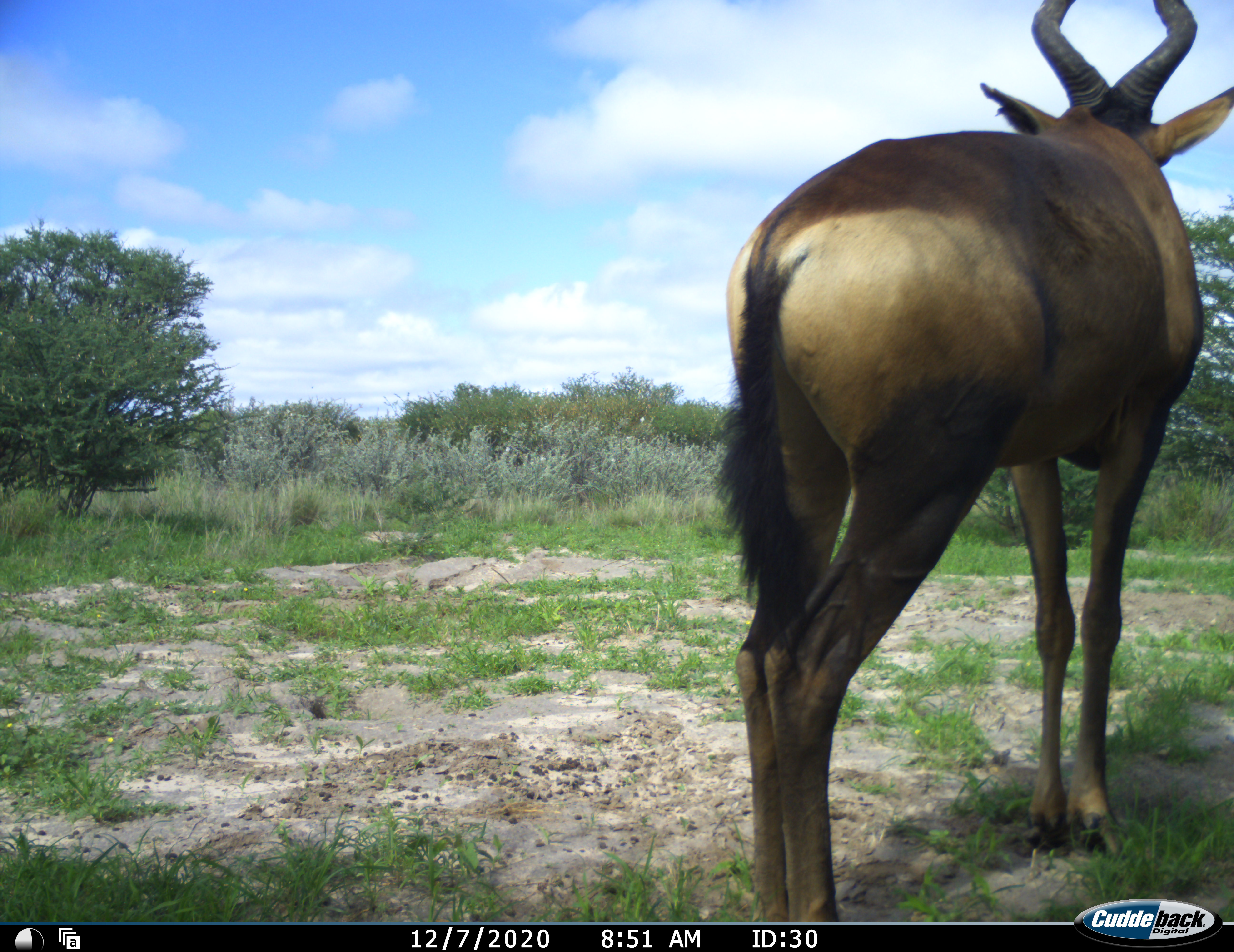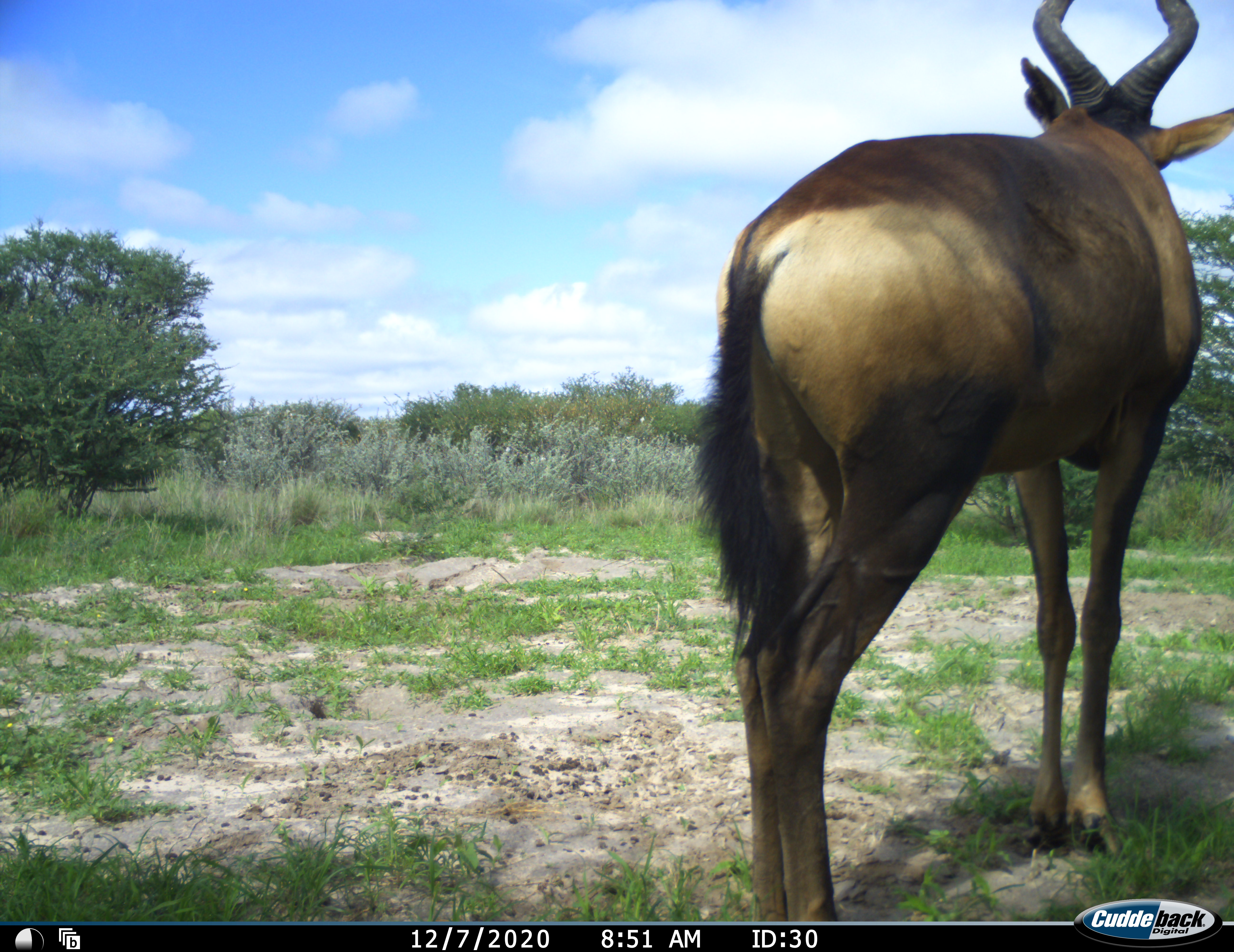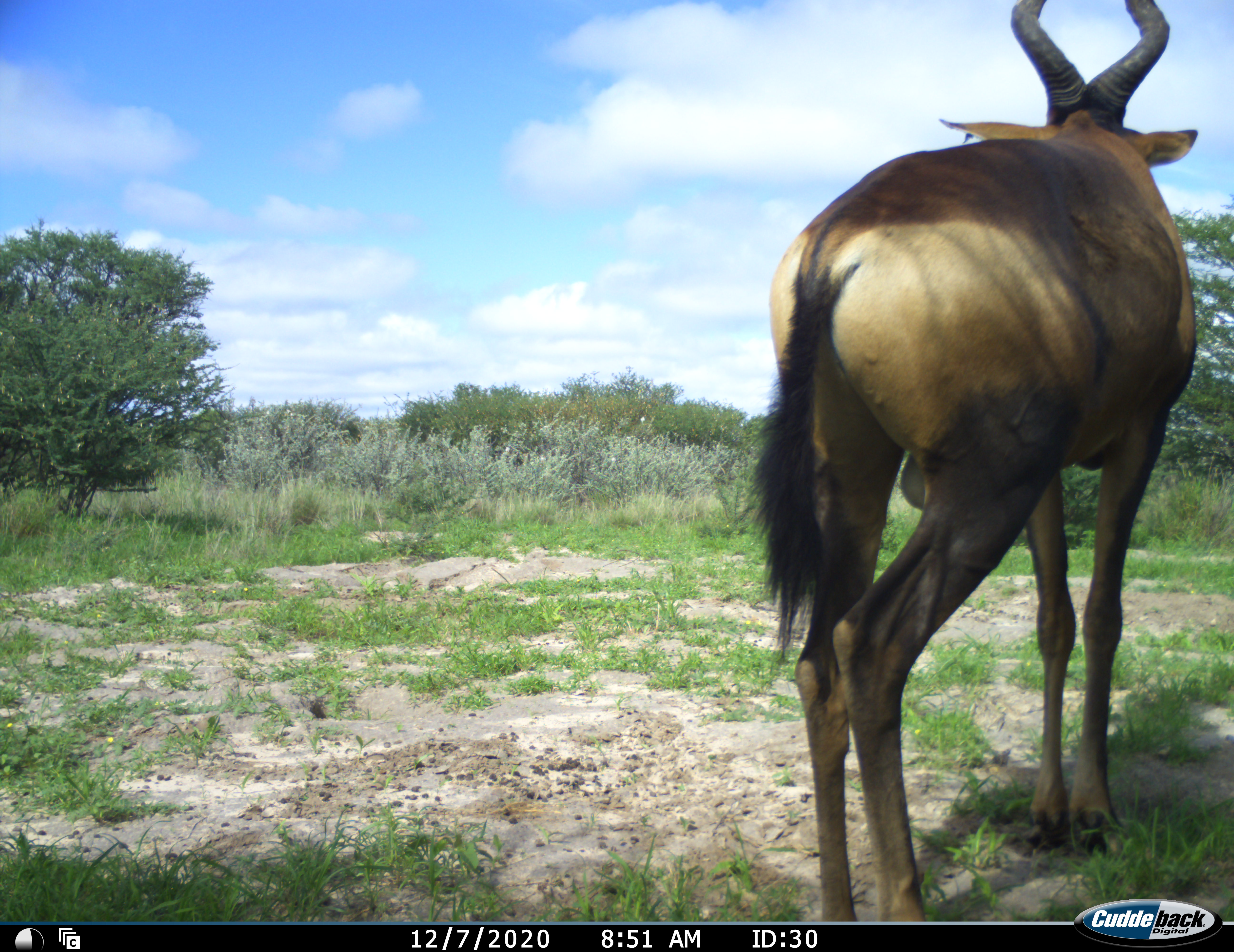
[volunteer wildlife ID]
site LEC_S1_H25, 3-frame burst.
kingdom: Animalia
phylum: Chordata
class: Mammalia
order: Artiodactyla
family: Bovidae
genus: Alcelaphus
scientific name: Alcelaphus buselaphus caama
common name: red hartebeest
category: hartebeestred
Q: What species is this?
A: Hartebeestred (red hartebeest) (Alcelaphus buselaphus caama).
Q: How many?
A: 1.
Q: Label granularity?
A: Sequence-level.